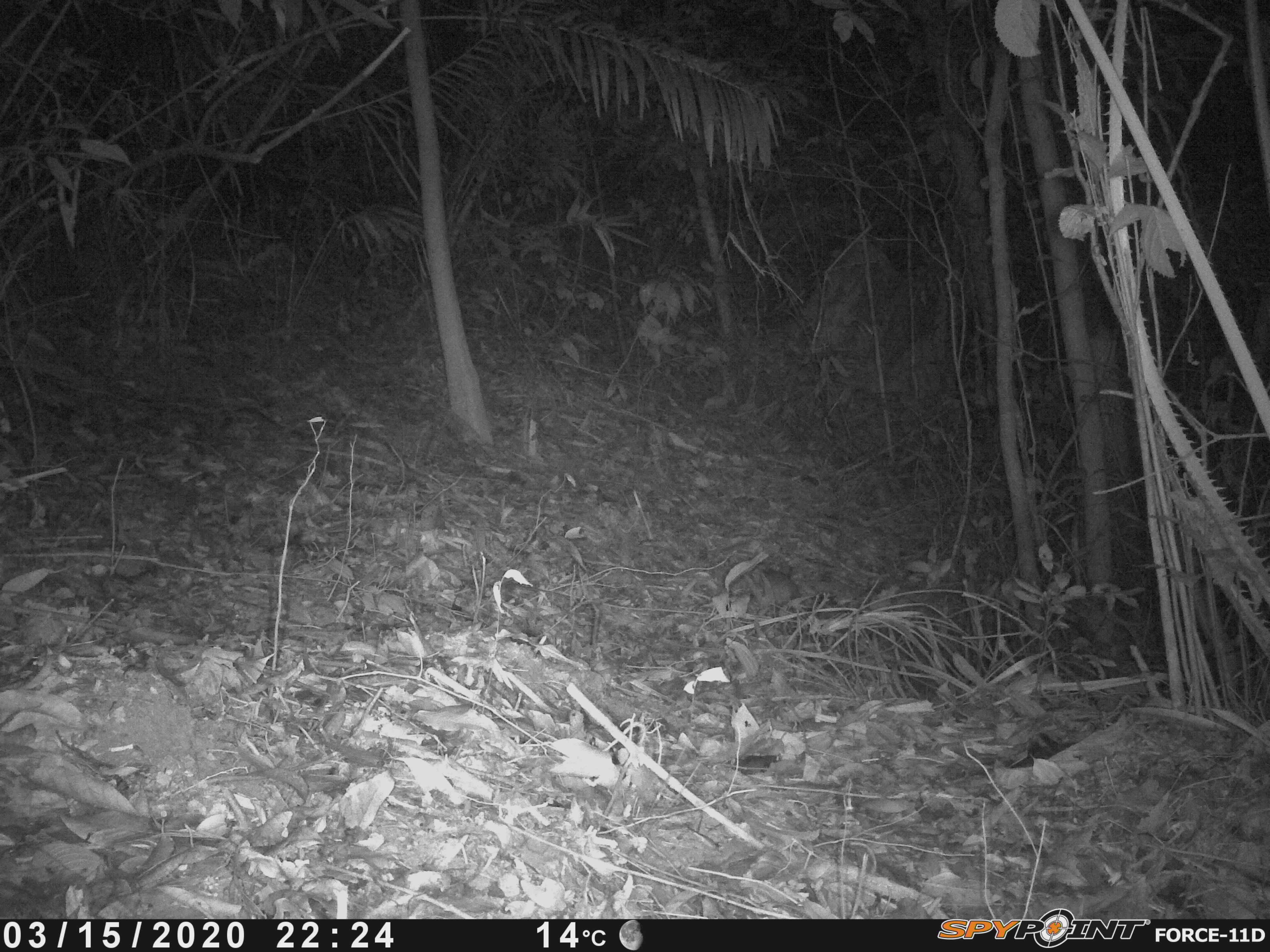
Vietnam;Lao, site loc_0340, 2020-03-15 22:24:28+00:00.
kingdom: Animalia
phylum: Chordata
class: Mammalia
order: Rodentia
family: Muridae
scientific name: Muridae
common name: old-world mice and rats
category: unidentified murid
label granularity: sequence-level